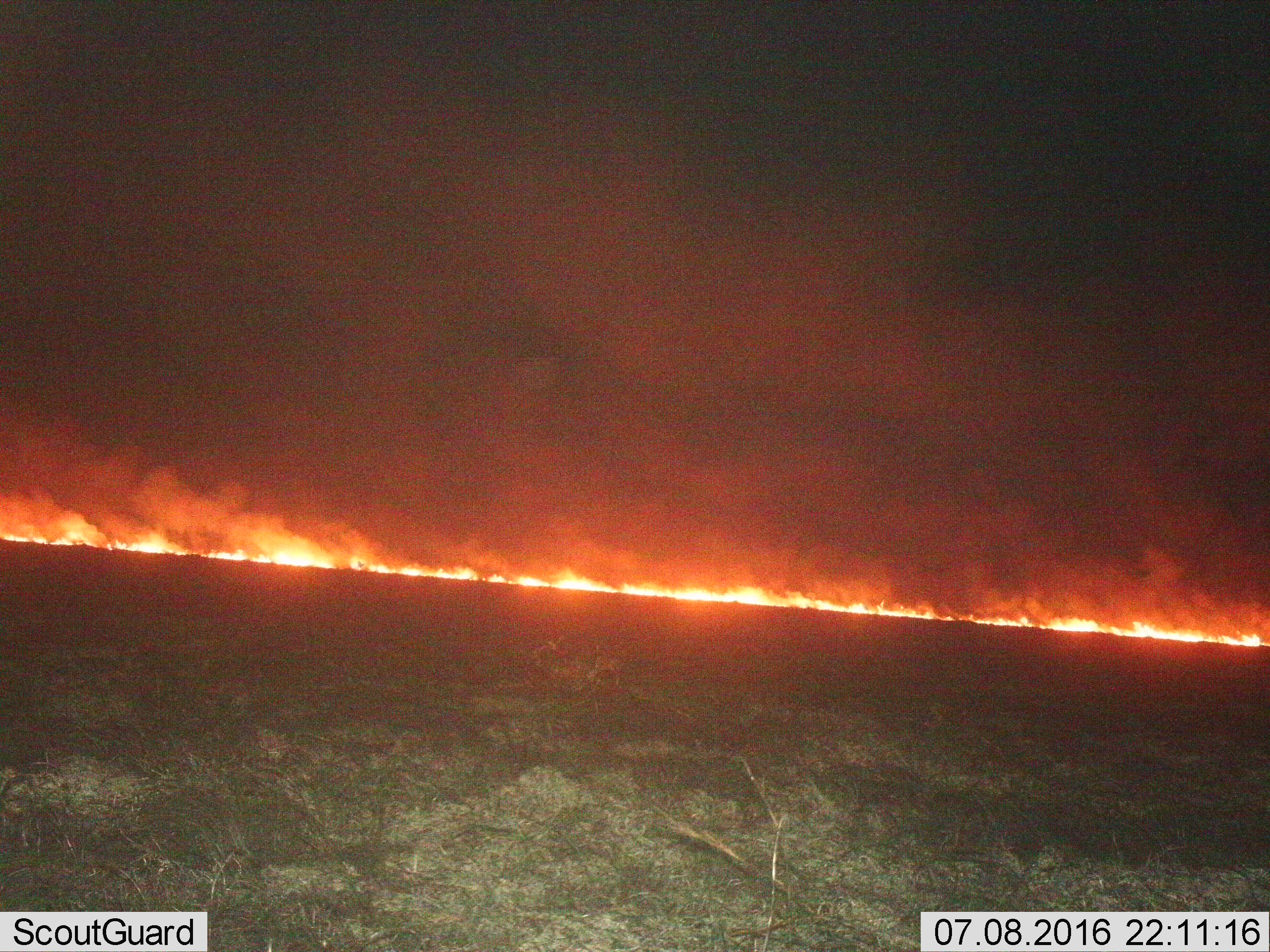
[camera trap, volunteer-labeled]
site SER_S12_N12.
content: unidentified animal